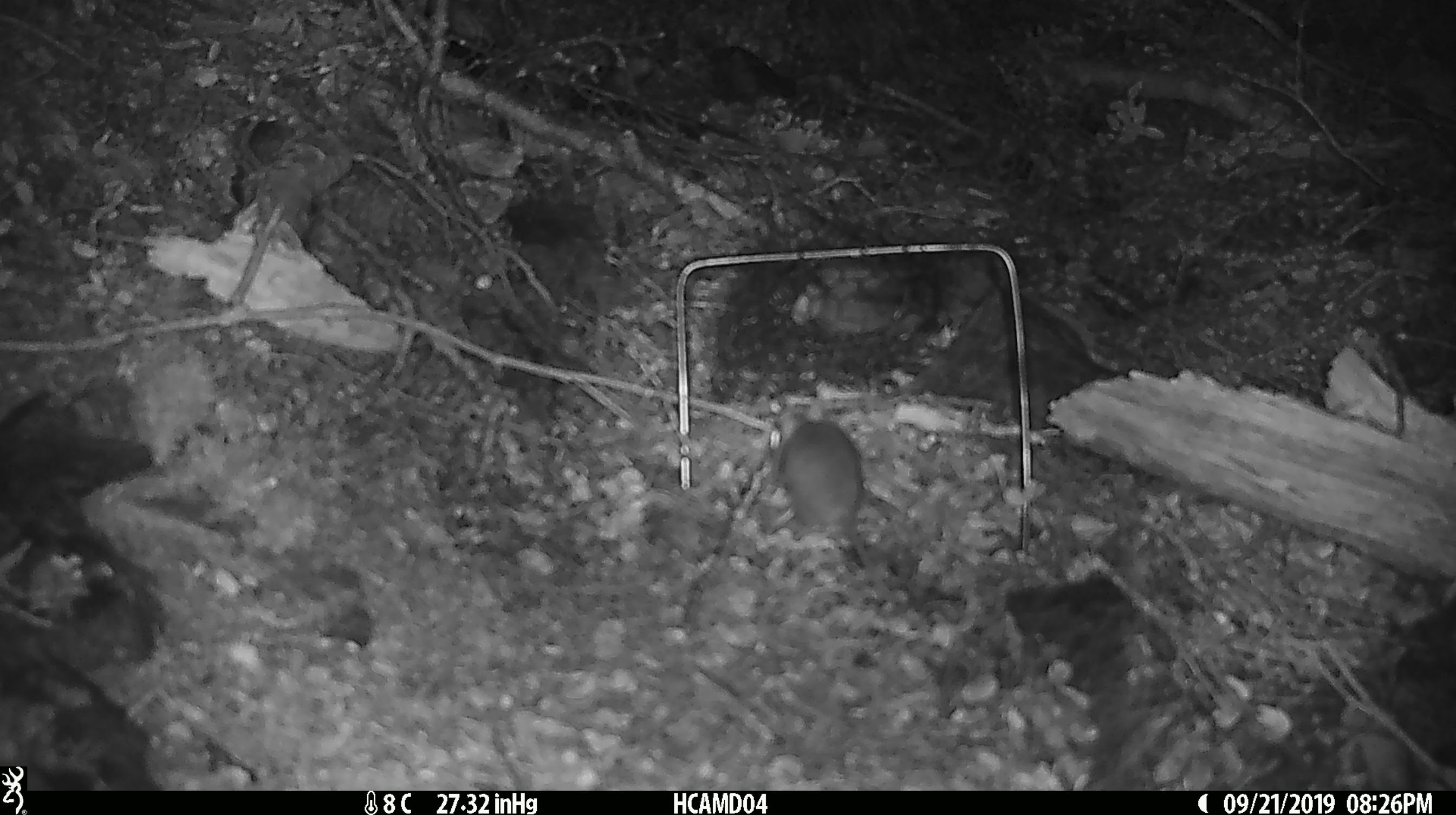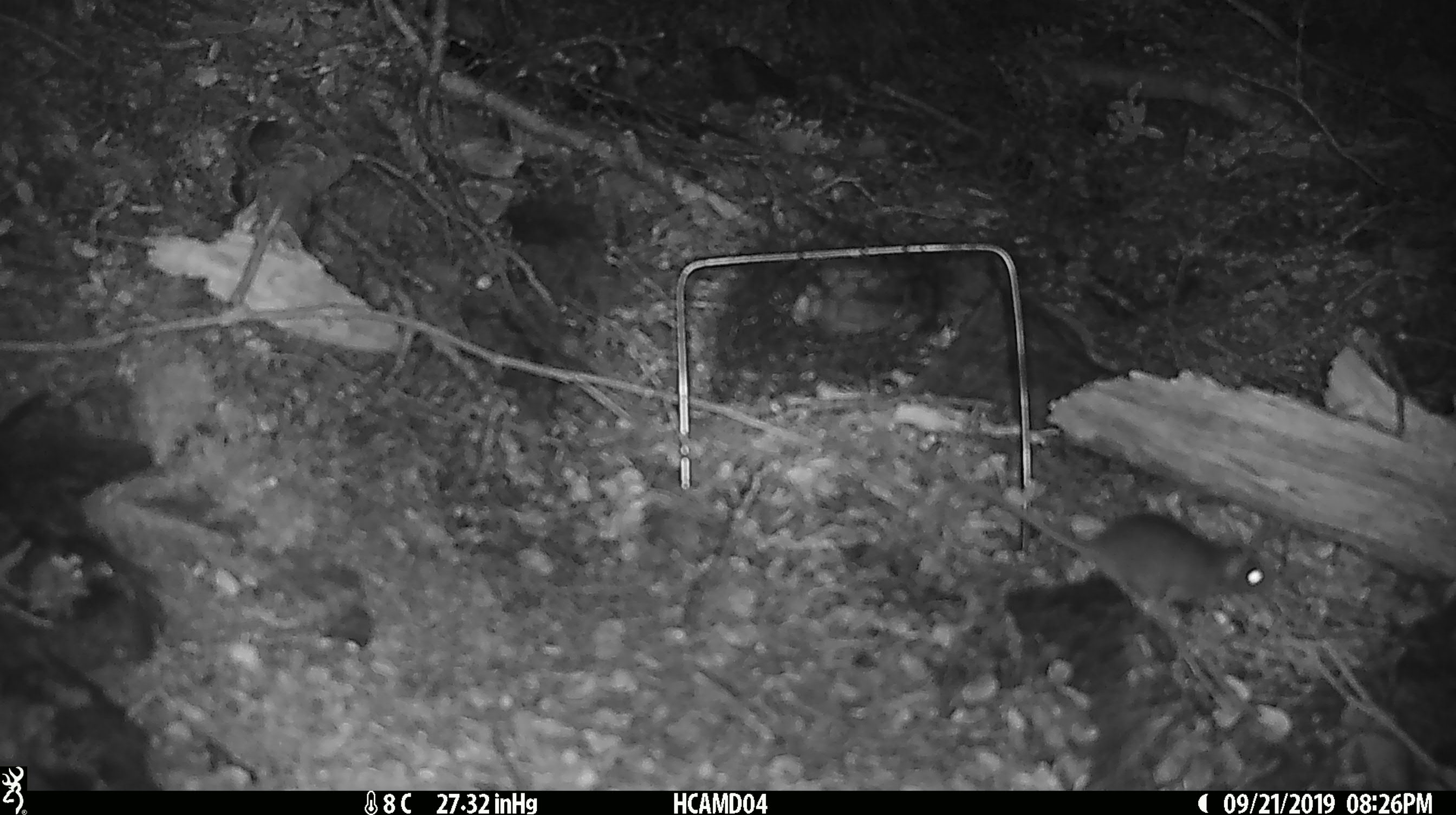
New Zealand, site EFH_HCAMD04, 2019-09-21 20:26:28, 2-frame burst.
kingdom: Animalia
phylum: Chordata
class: Mammalia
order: Rodentia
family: Muridae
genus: Mus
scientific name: Mus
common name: mouse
Mouse (Mus).